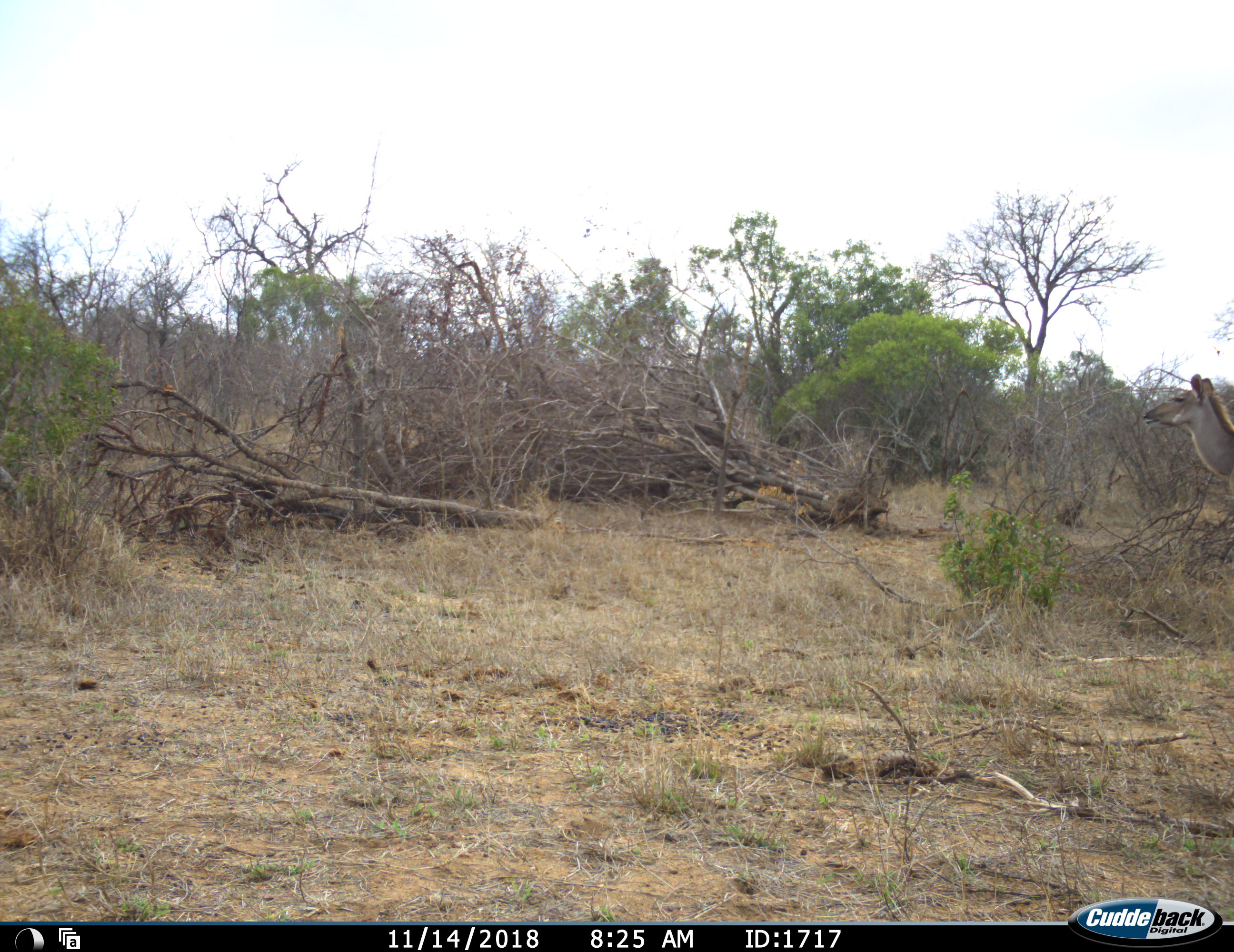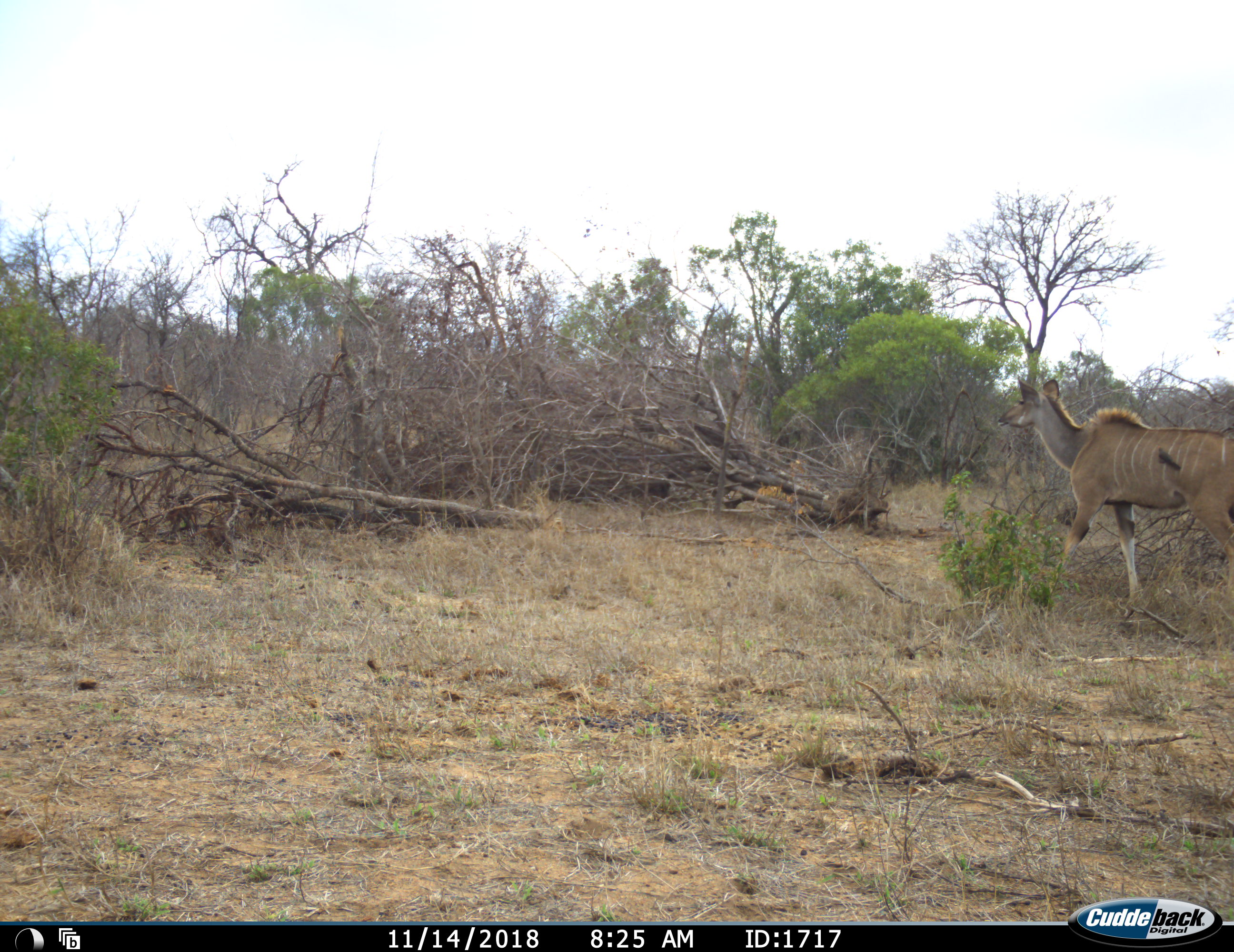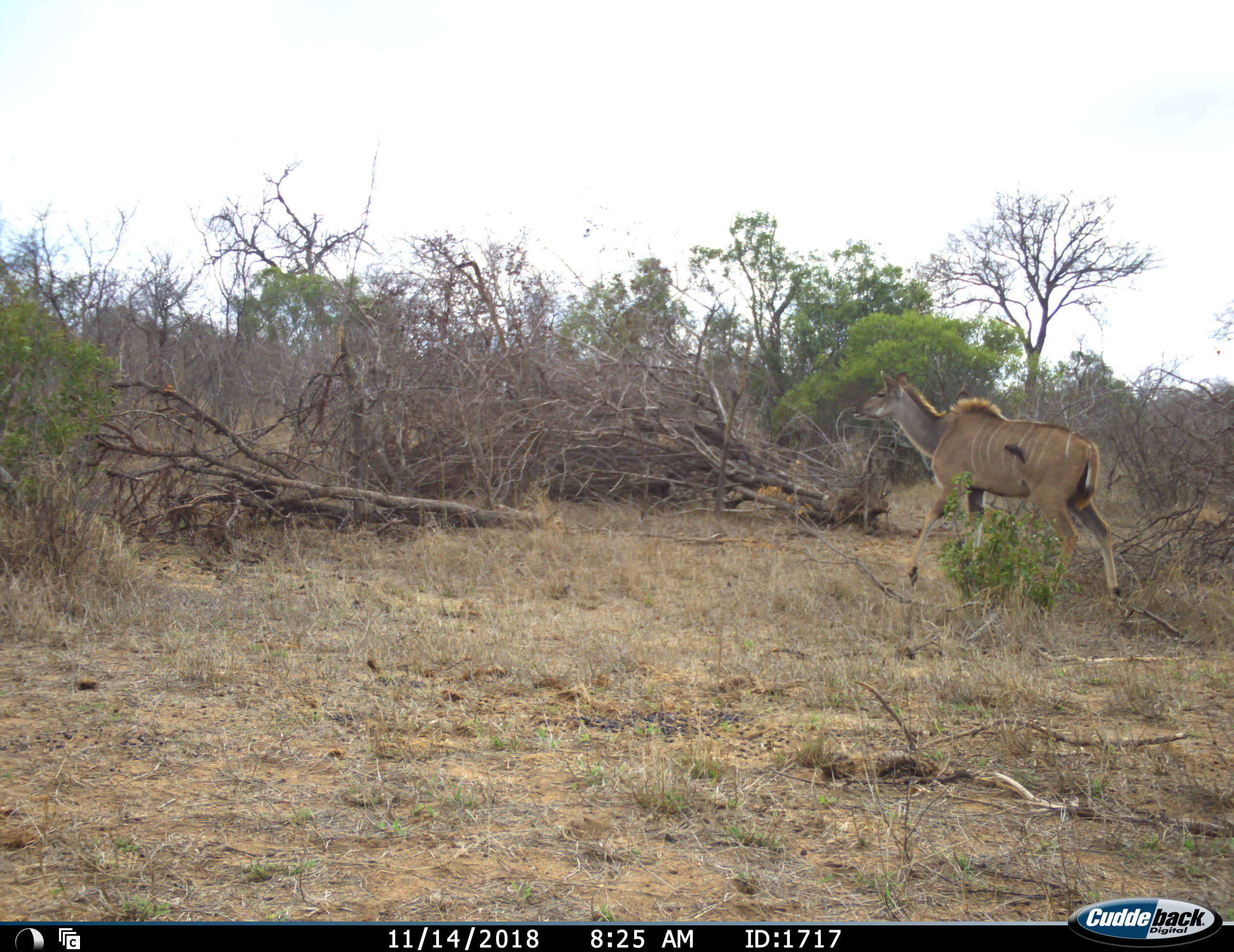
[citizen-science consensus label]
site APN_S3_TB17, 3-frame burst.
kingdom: Animalia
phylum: Chordata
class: Mammalia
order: Artiodactyla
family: Bovidae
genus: Tragelaphus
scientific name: Tragelaphus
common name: kudu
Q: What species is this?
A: Kudu (Tragelaphus).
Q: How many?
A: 1.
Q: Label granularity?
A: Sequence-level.